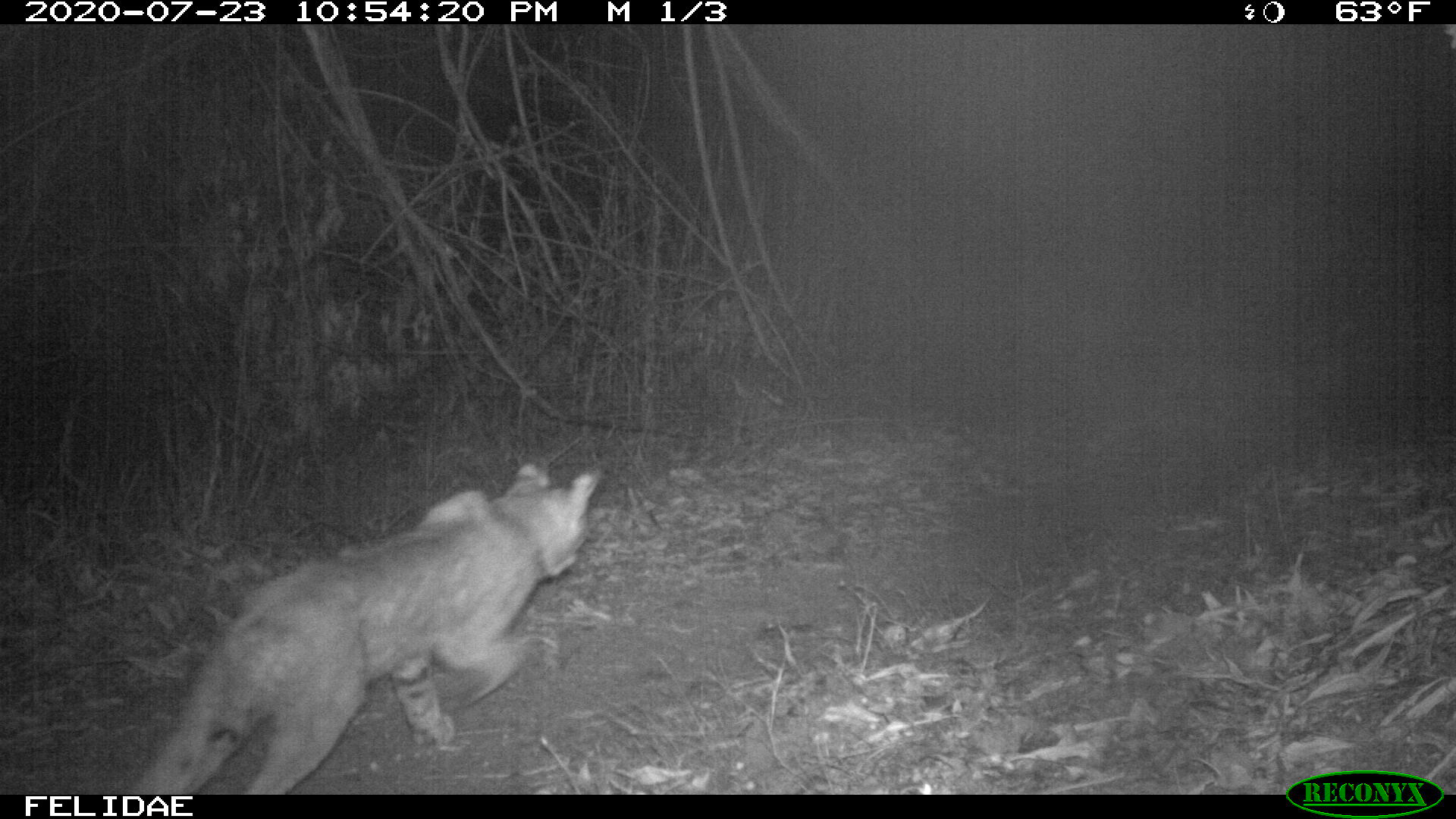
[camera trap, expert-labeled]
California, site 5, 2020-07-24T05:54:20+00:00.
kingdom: Animalia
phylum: Chordata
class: Mammalia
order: Carnivora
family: Felidae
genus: Lynx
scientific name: Lynx rufus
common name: bobcat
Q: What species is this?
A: Bobcat (Lynx rufus).